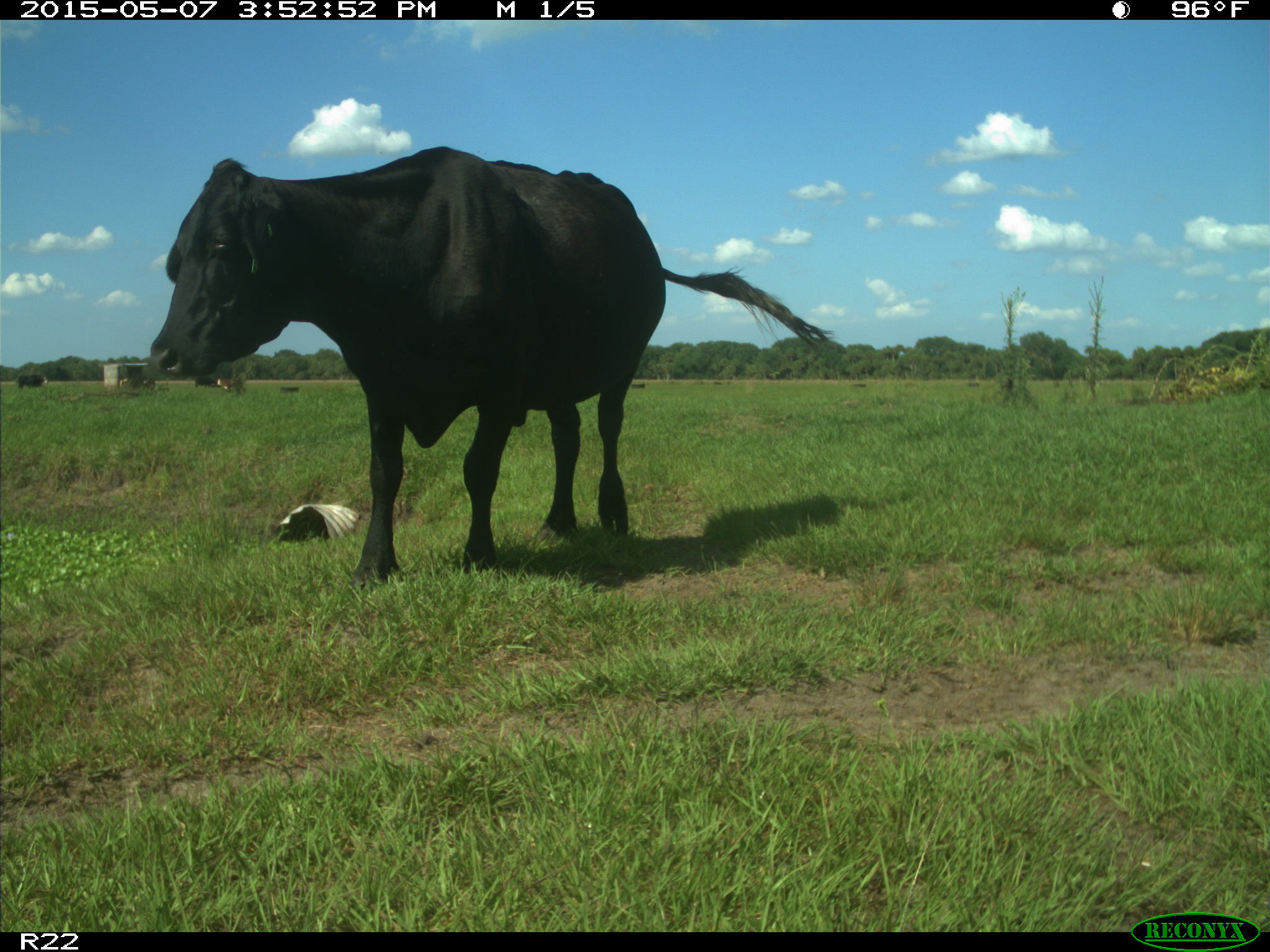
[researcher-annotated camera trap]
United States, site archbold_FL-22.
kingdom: Animalia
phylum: Chordata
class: Mammalia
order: Artiodactyla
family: Bovidae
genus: Bos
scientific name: Bos taurus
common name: domestic cow